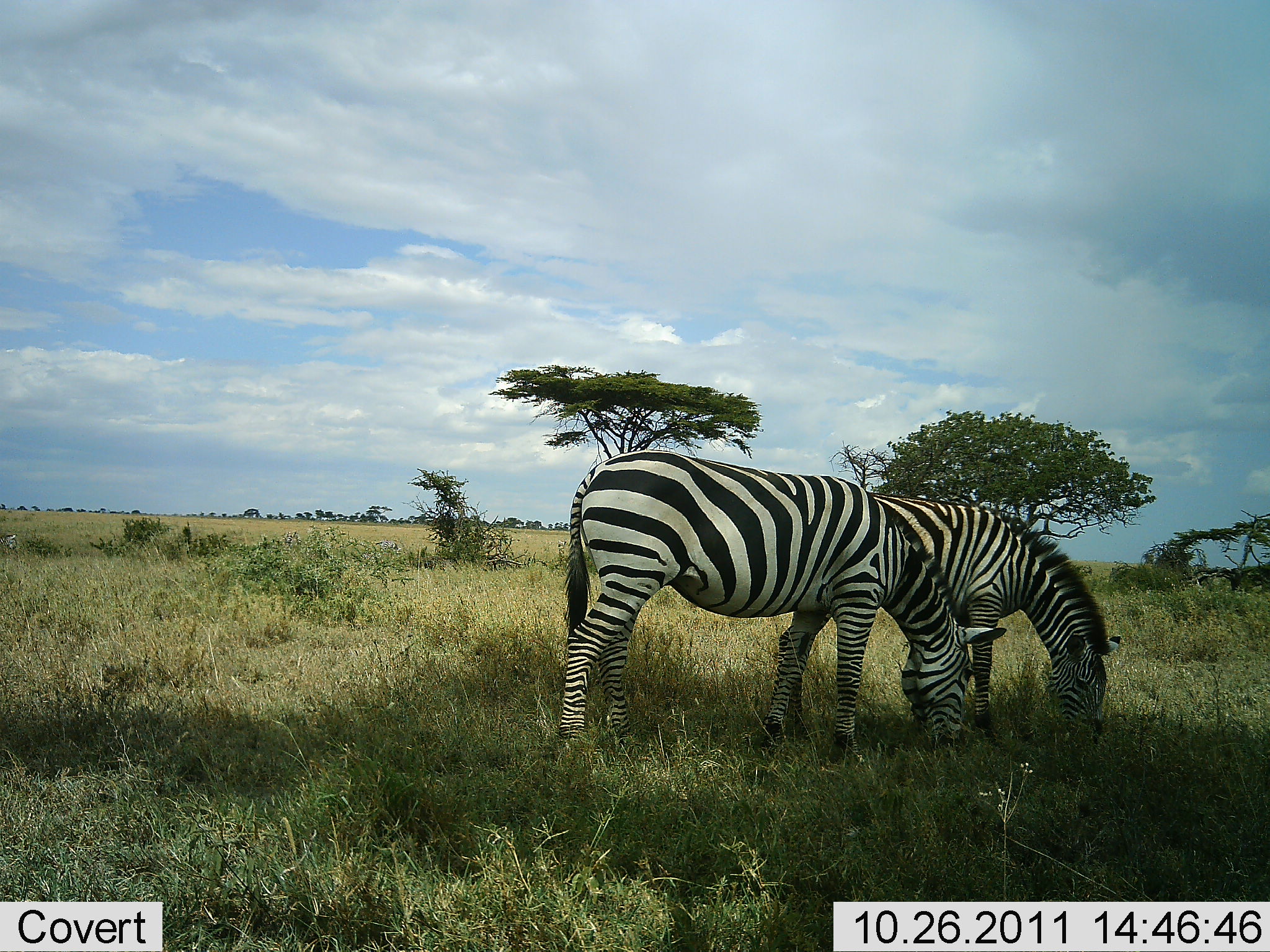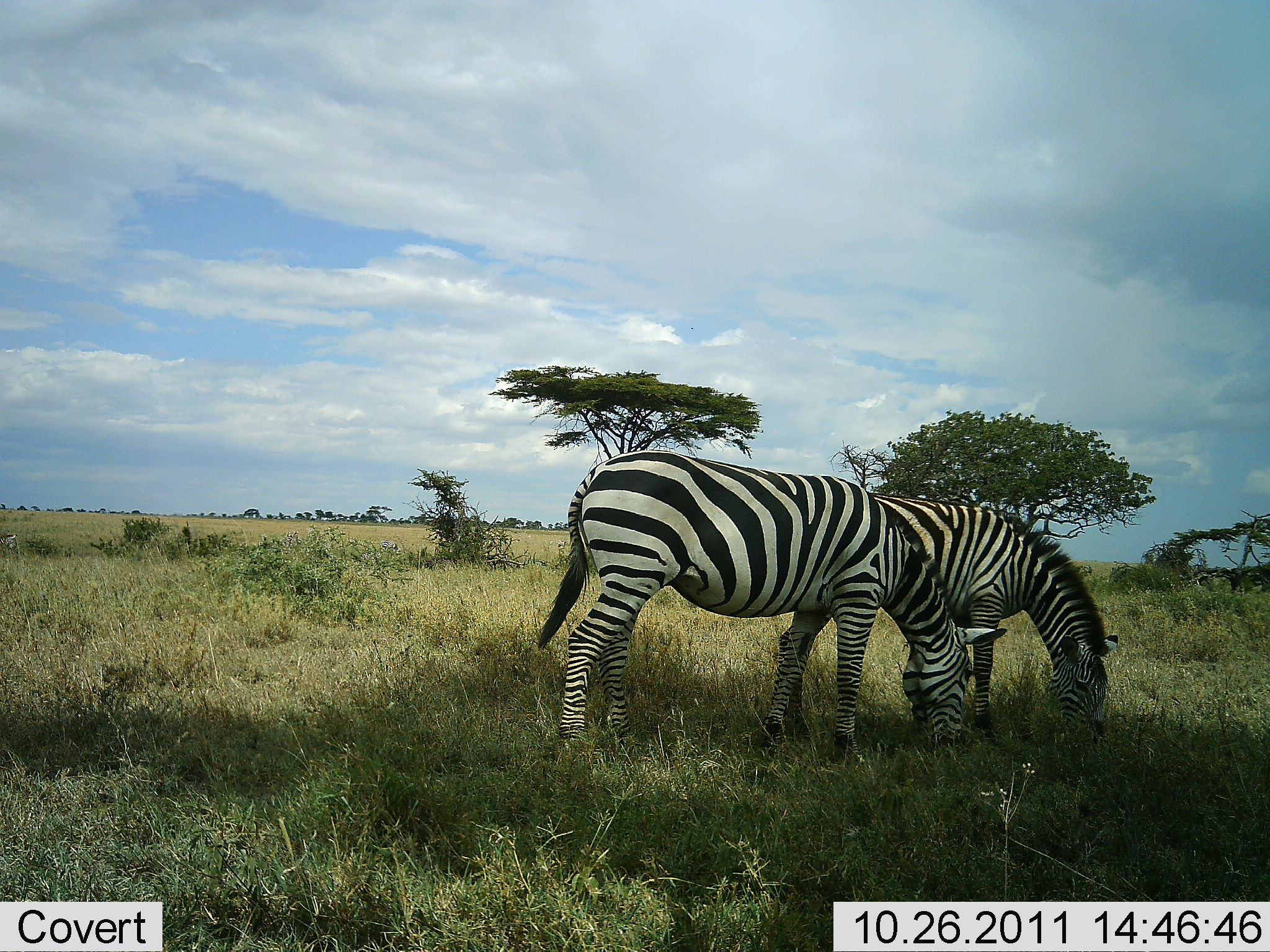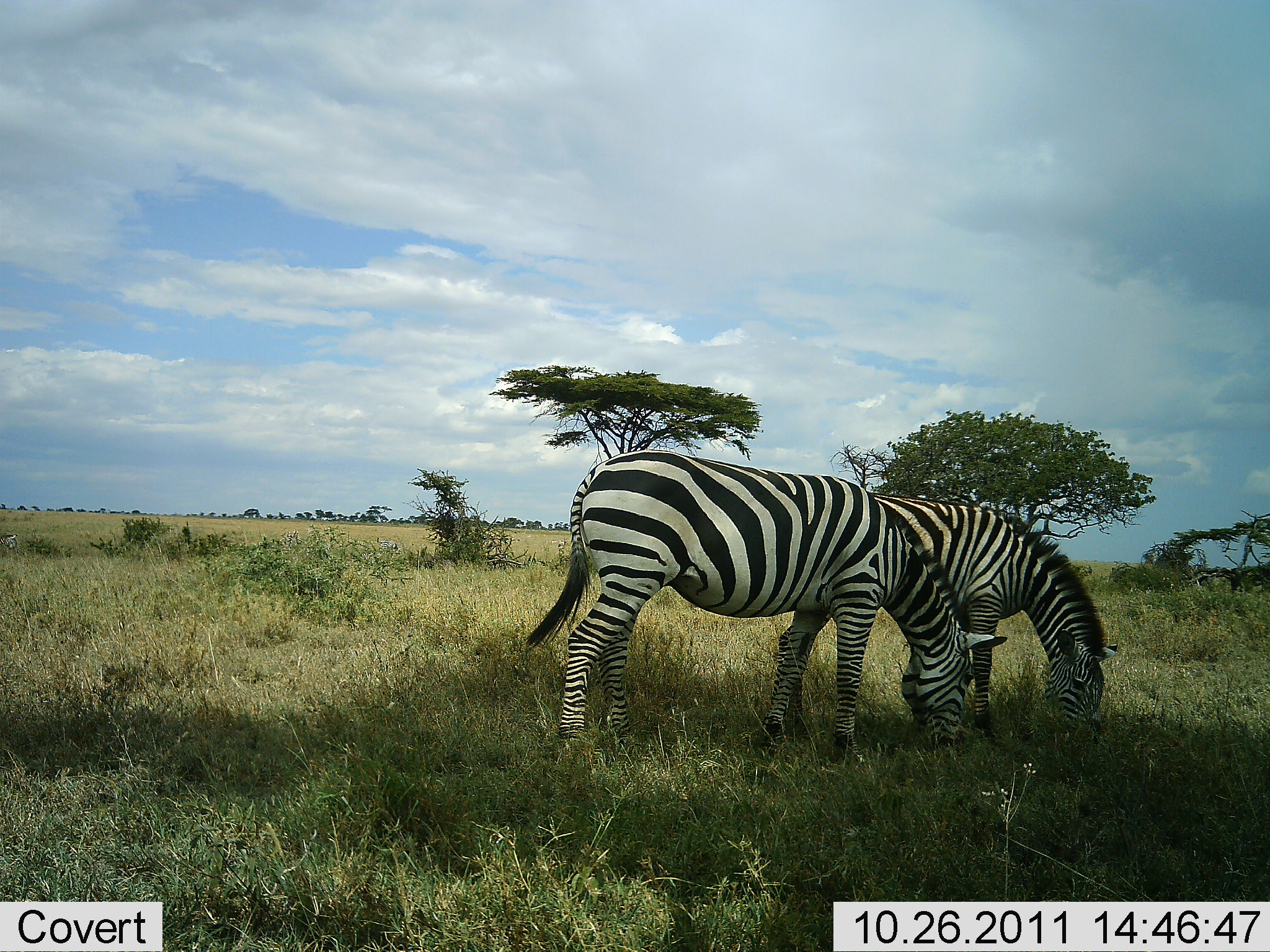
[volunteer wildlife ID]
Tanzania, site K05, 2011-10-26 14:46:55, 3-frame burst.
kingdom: Animalia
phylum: Chordata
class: Mammalia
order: Perissodactyla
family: Equidae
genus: Equus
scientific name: Equus quagga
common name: plains zebra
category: zebra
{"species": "zebra (plains zebra) (Equus quagga)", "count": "2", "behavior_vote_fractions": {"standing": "15%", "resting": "0%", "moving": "0%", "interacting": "0%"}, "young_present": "0%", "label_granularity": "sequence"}